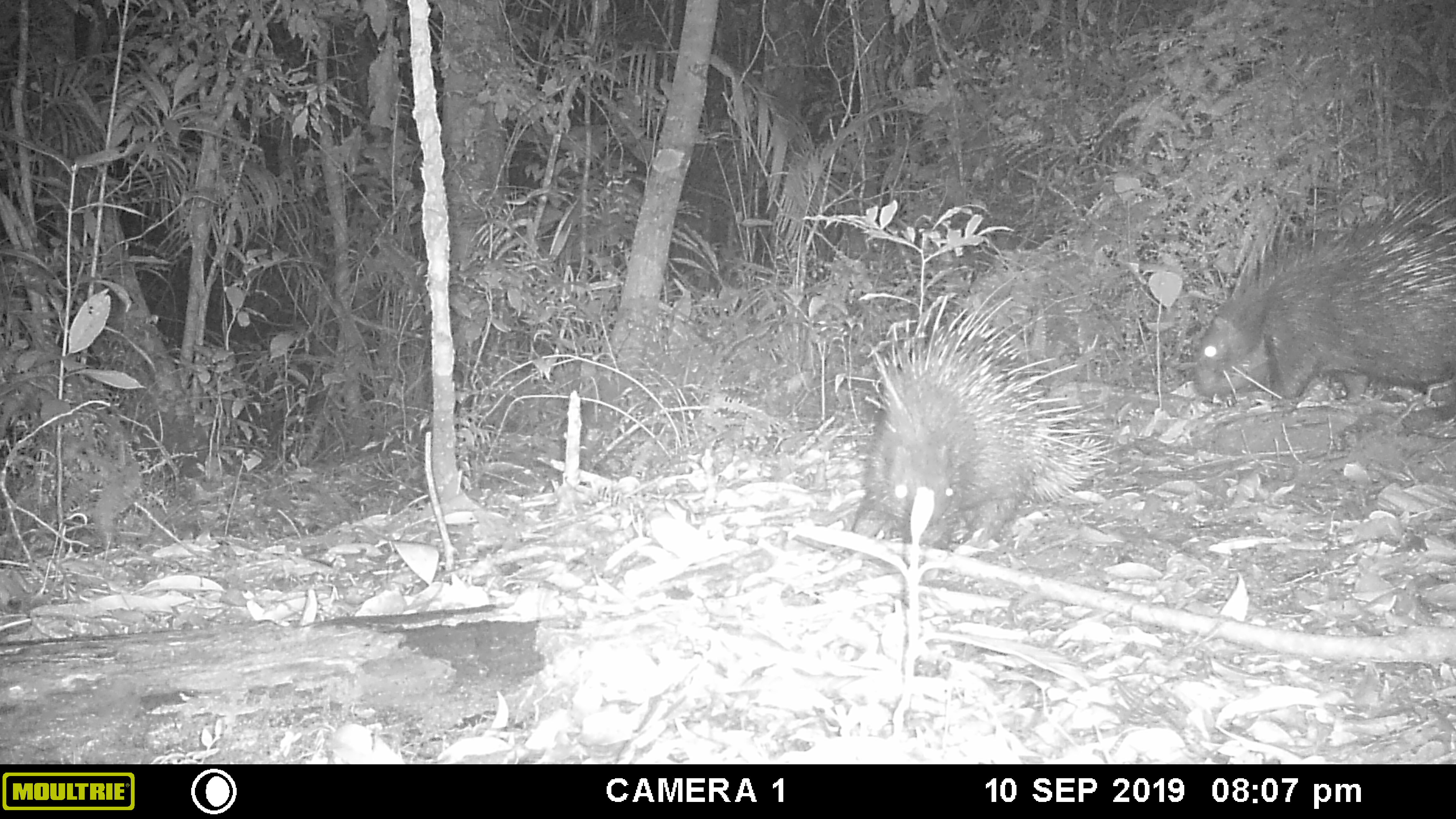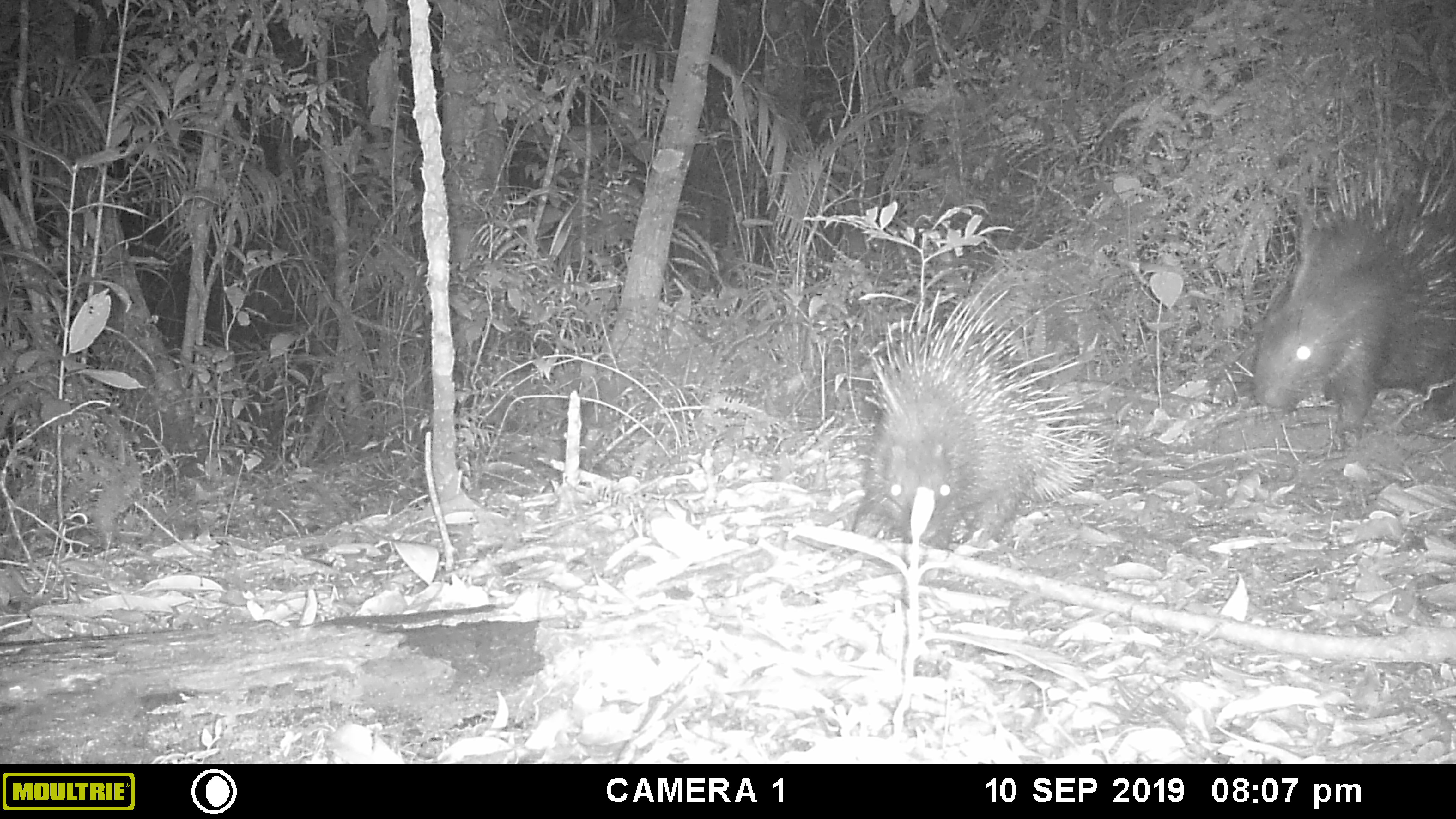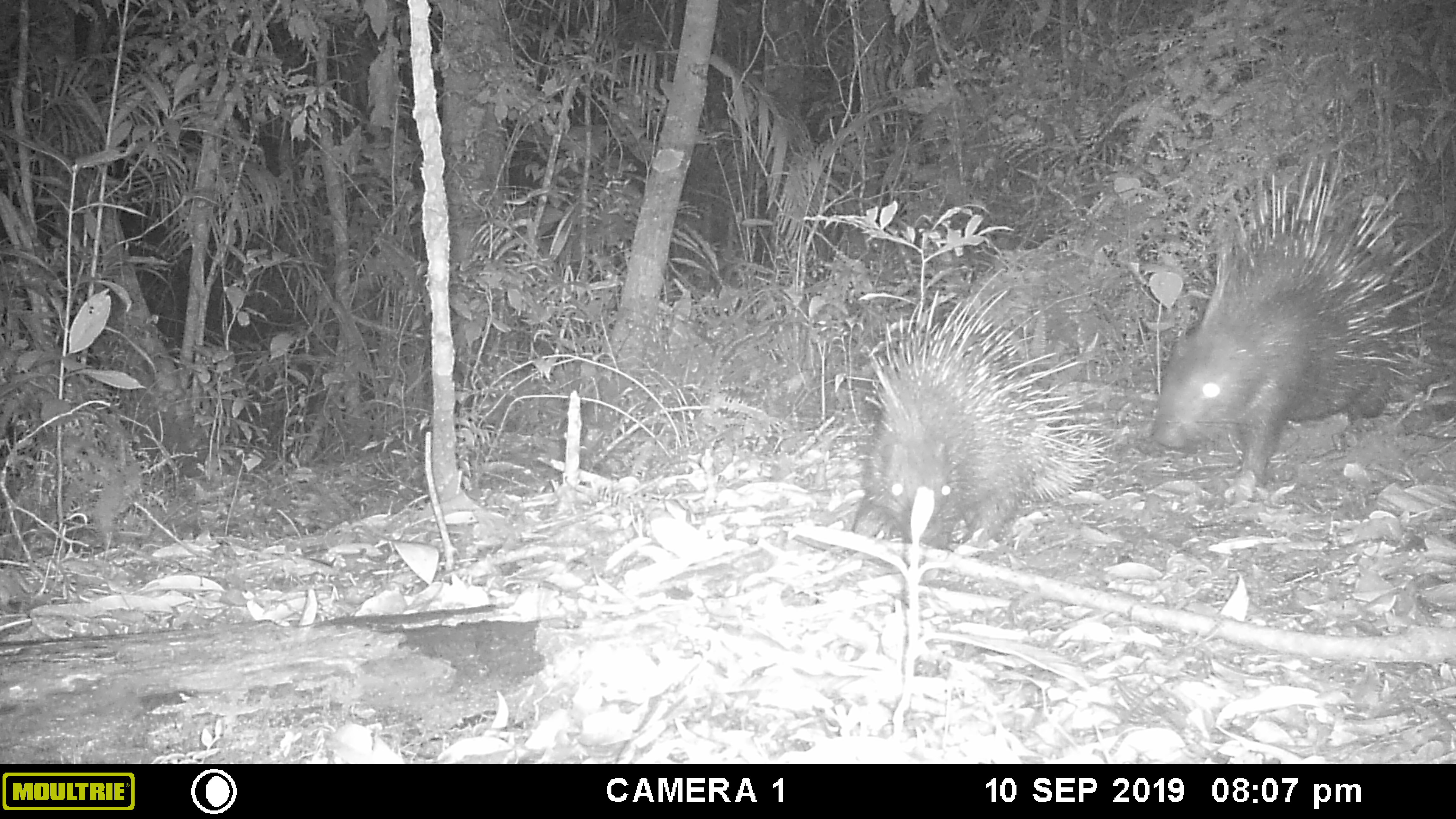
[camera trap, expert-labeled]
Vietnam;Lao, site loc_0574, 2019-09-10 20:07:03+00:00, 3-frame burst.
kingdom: Animalia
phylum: Chordata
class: Mammalia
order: Rodentia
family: Hystricidae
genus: Hystrix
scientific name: Hystrix brachyura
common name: malayan porcupine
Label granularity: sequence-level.